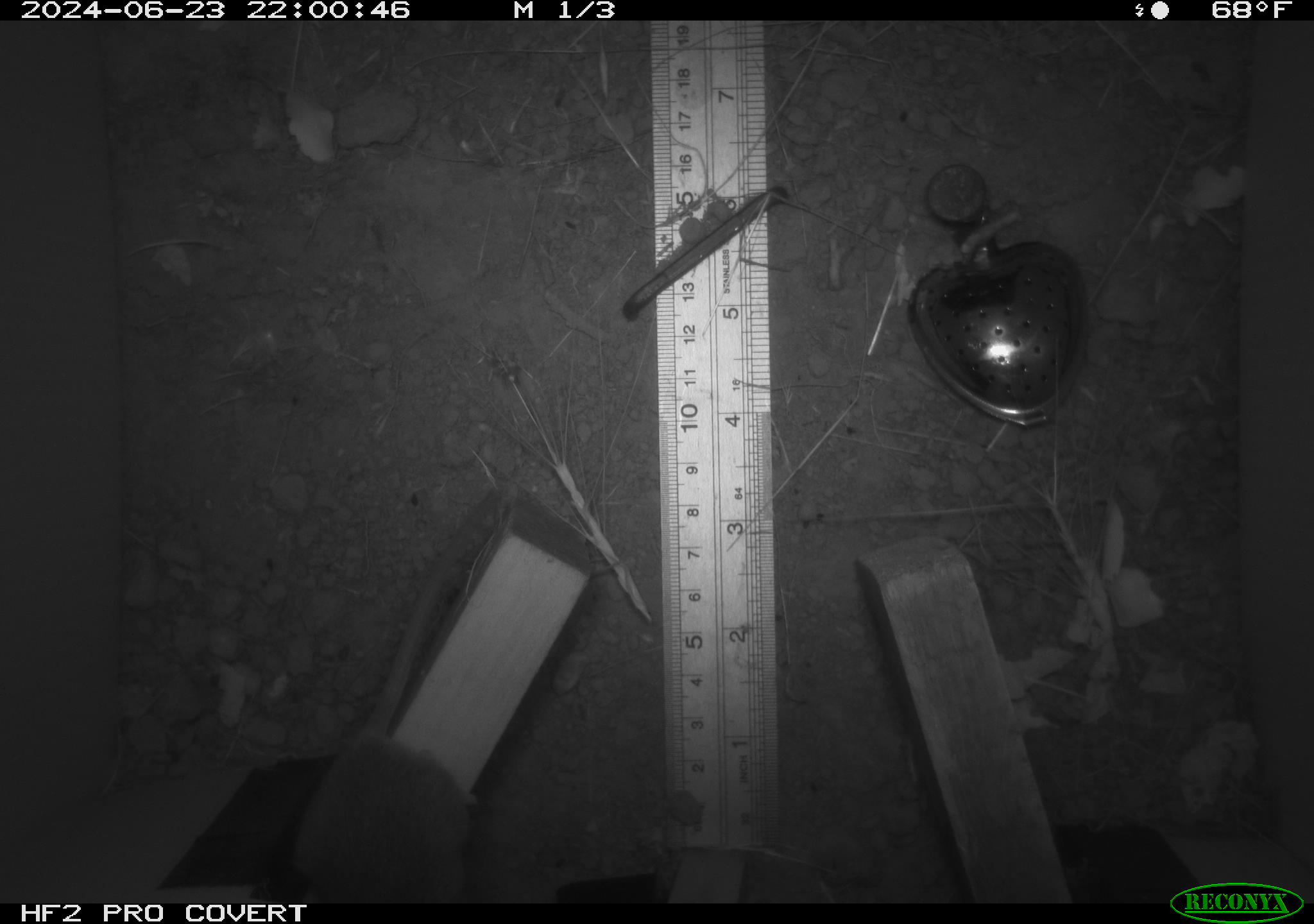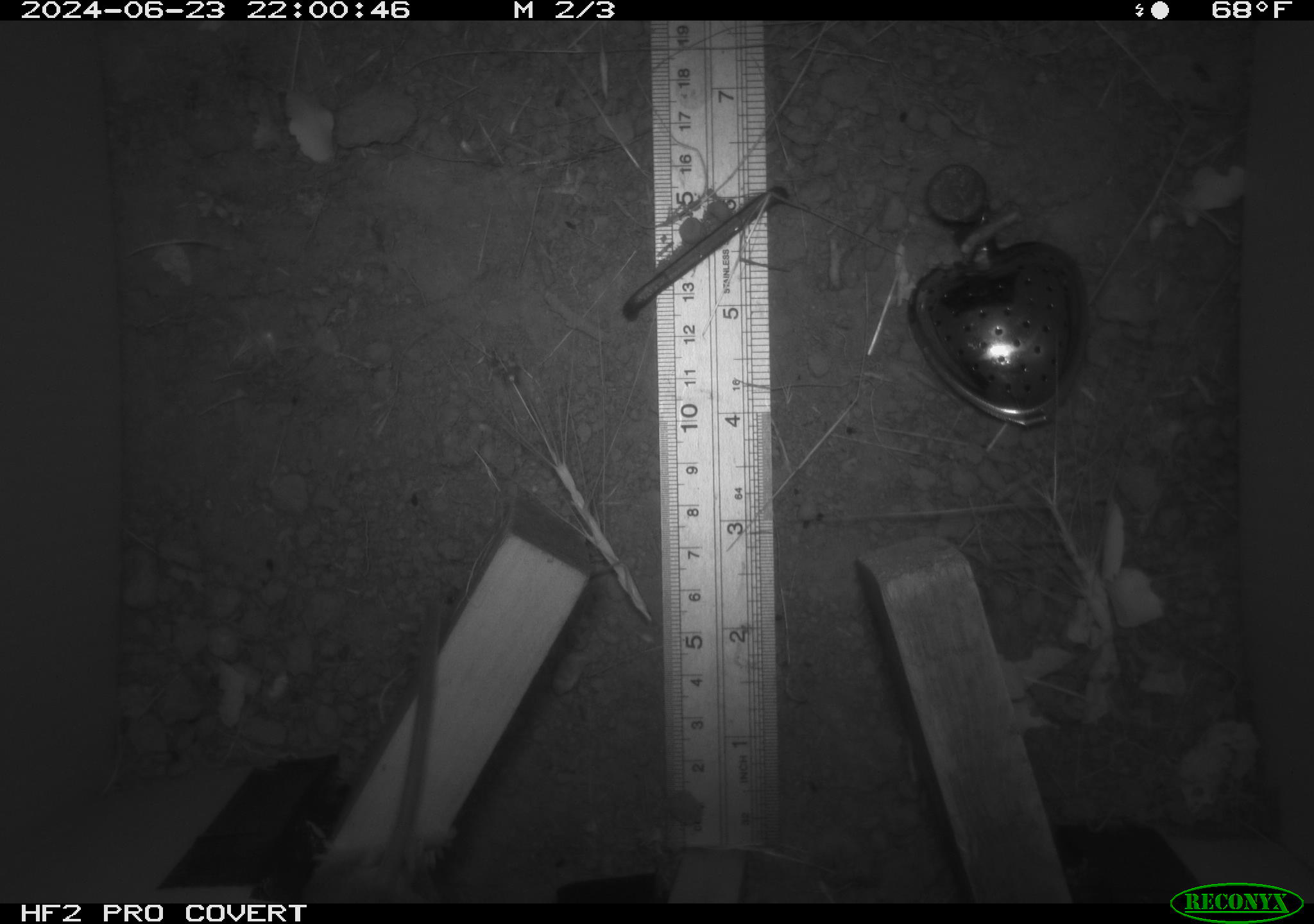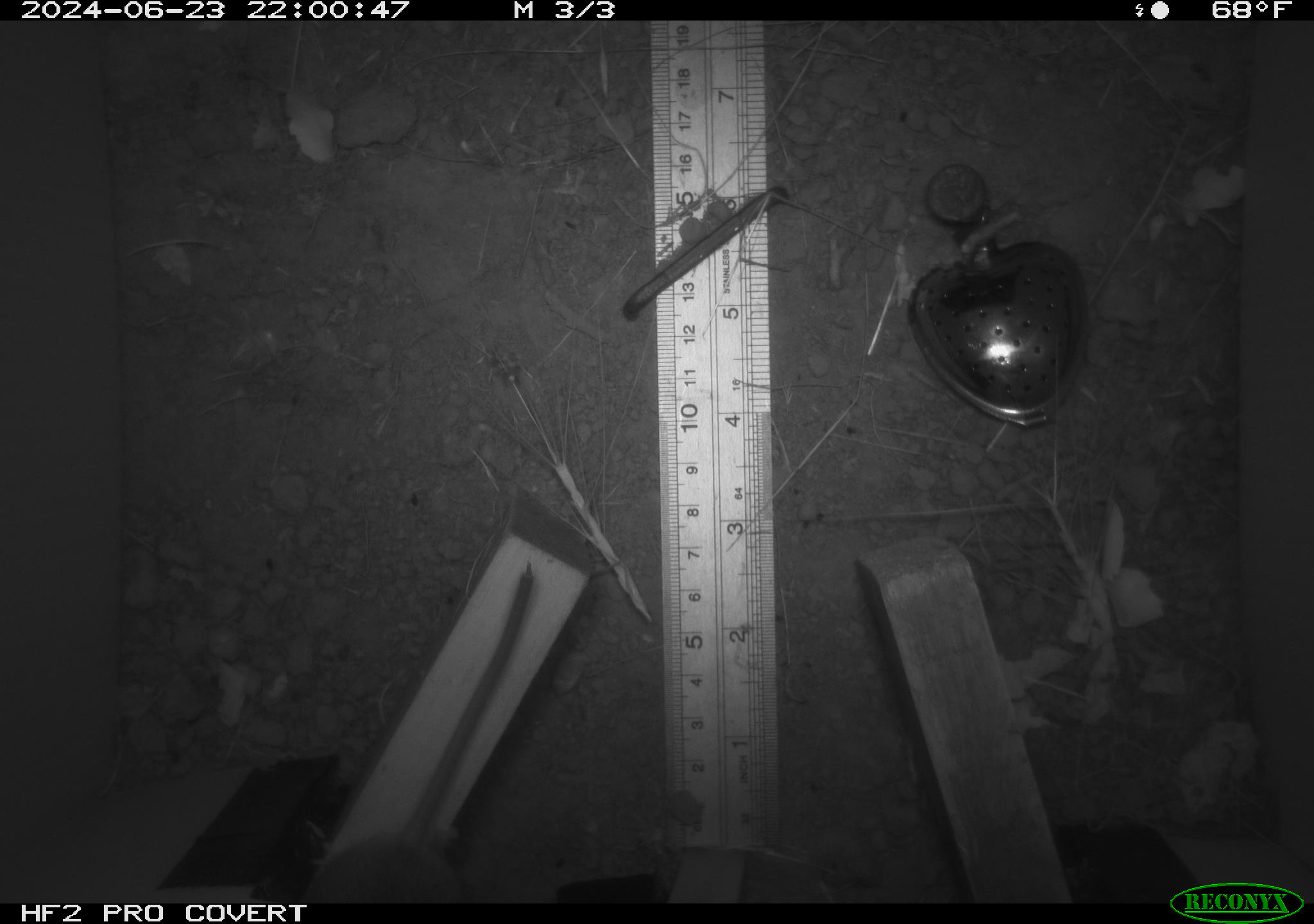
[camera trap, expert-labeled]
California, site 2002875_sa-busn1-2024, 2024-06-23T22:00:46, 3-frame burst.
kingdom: Animalia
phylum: Chordata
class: Mammalia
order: Rodentia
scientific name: Rodentia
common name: rodent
Rodent (Rodentia).